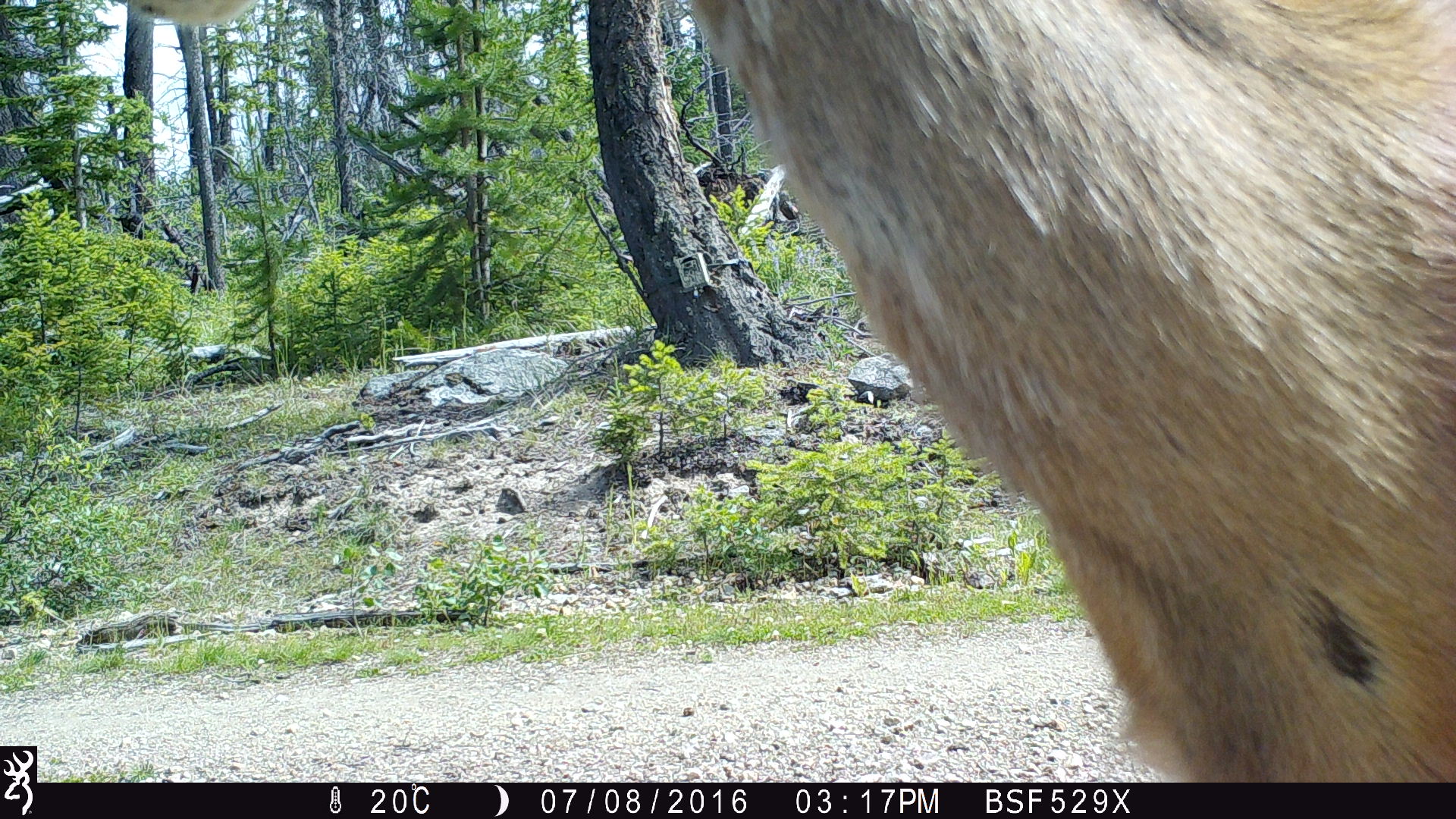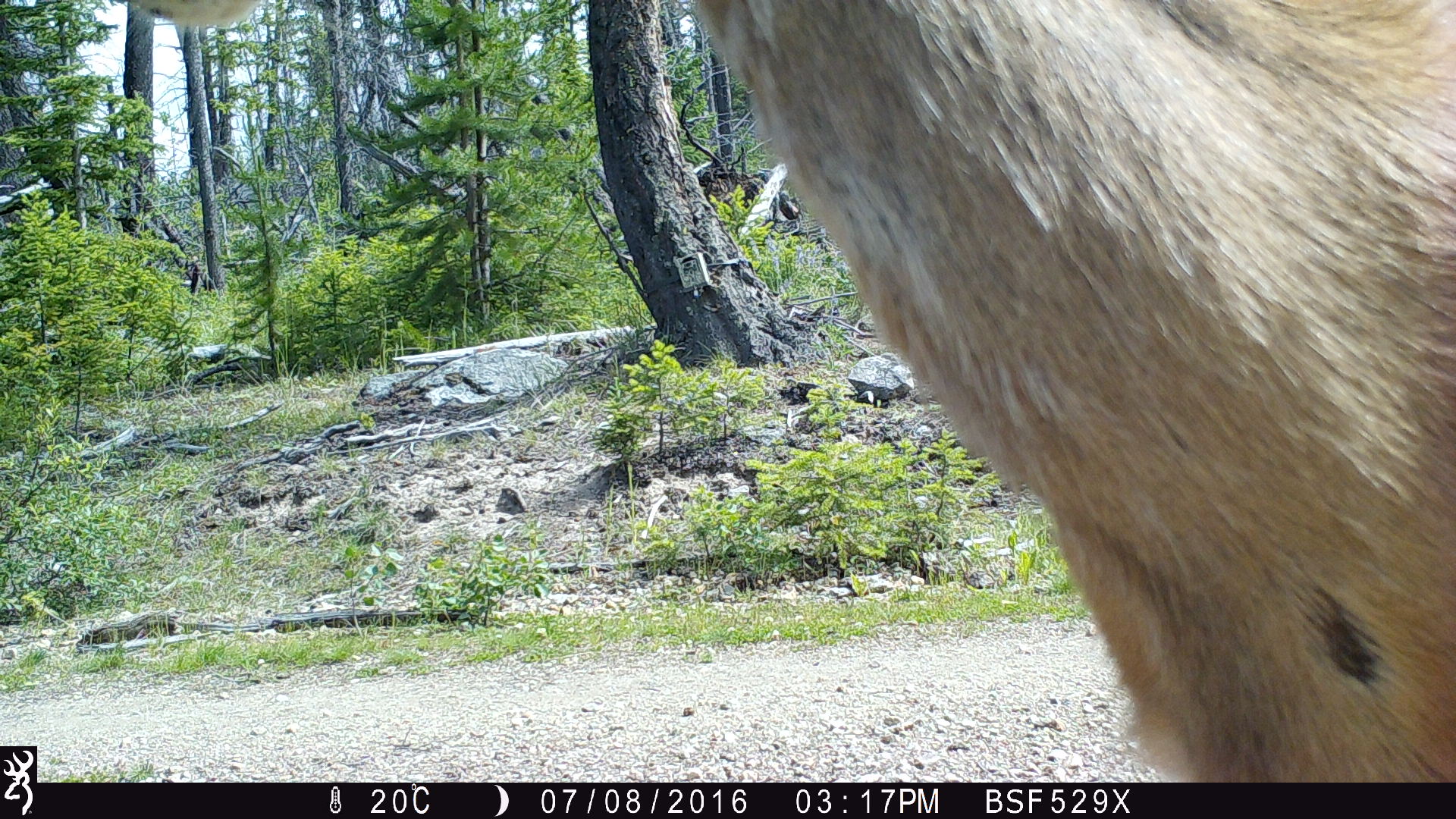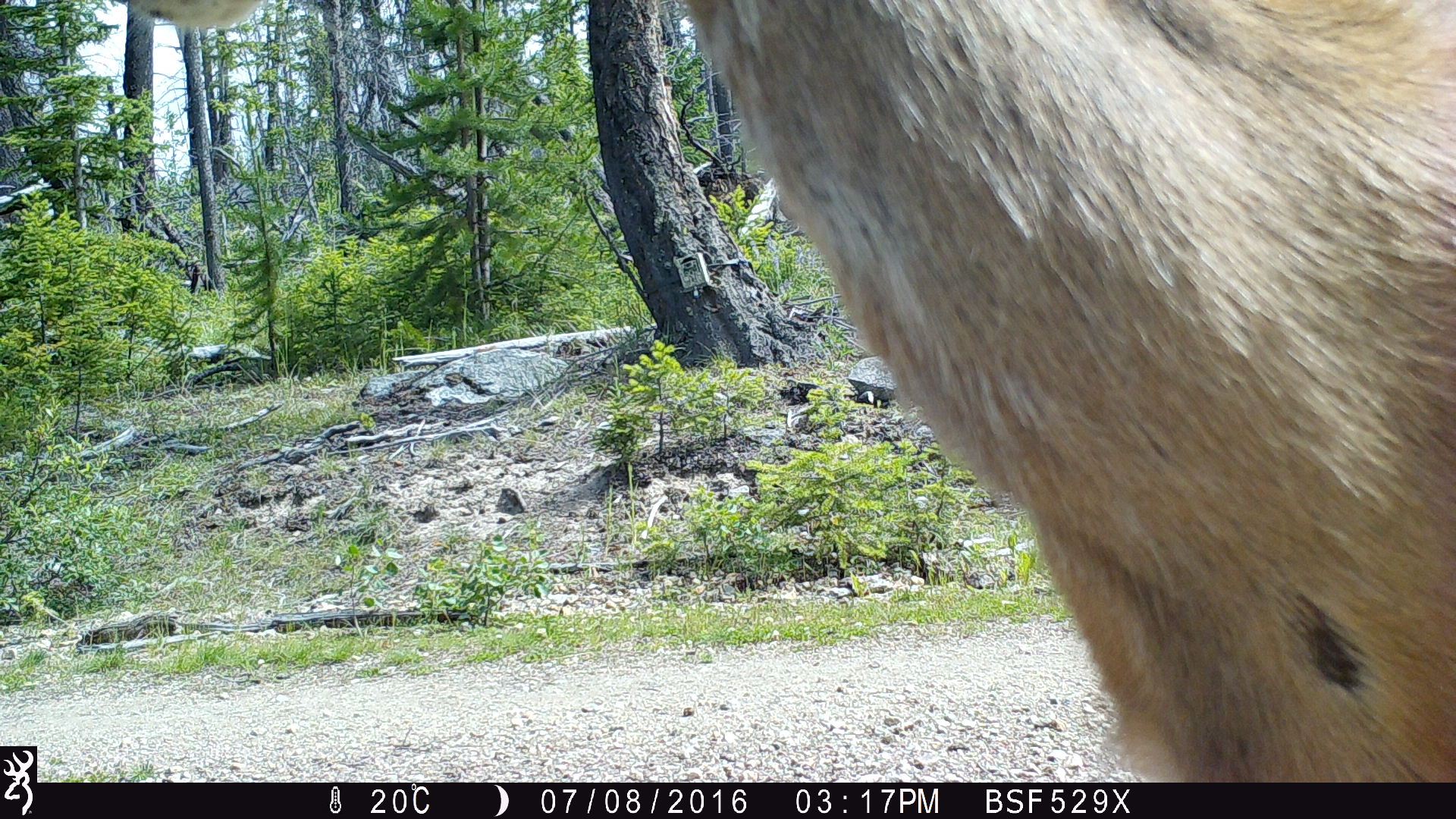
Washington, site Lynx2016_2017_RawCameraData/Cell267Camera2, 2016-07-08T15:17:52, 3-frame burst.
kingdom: Animalia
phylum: Chordata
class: Mammalia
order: Artiodactyla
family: Cervidae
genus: Odocoileus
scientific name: Odocoileus hemionus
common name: mule deer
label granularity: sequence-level